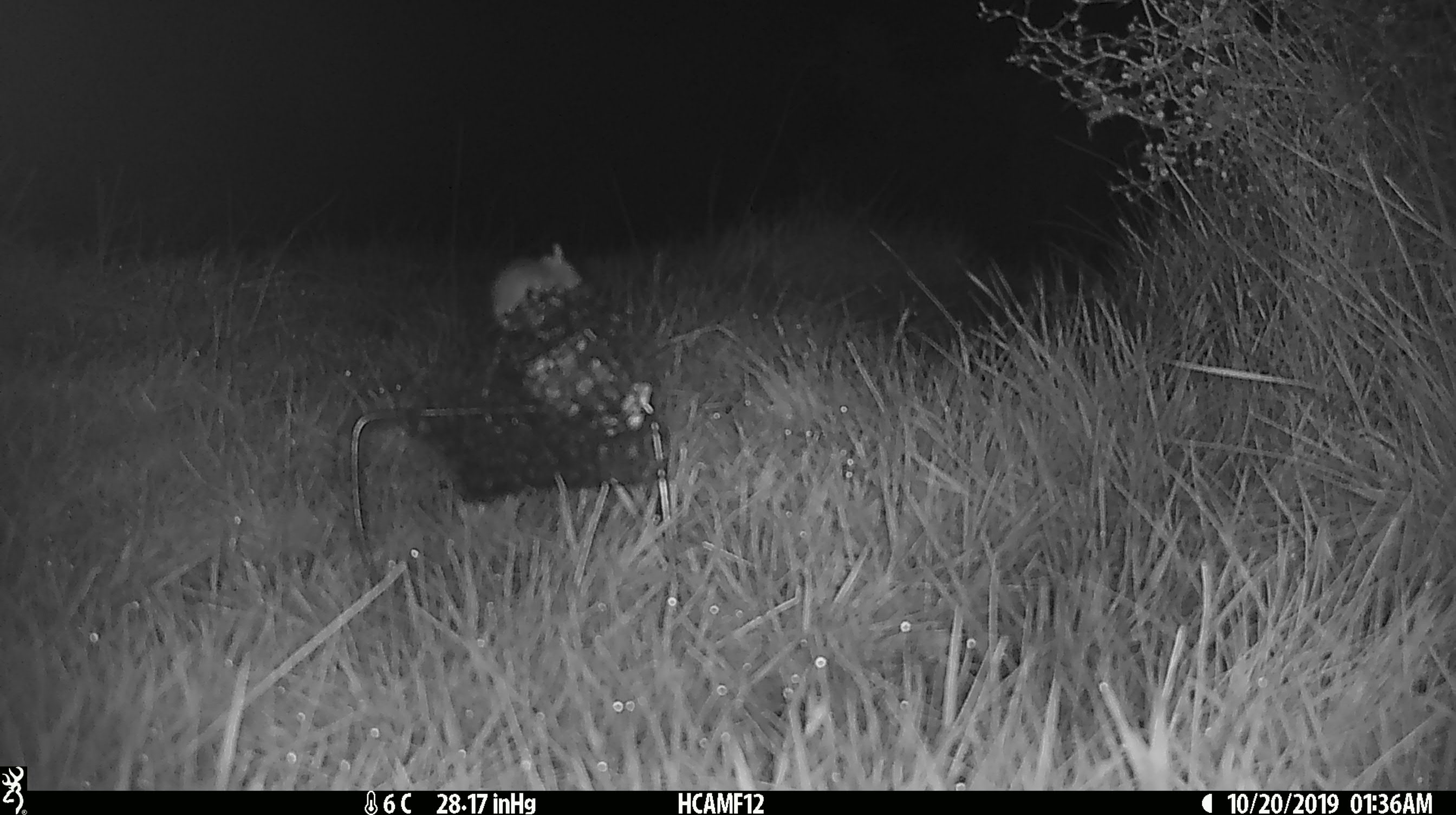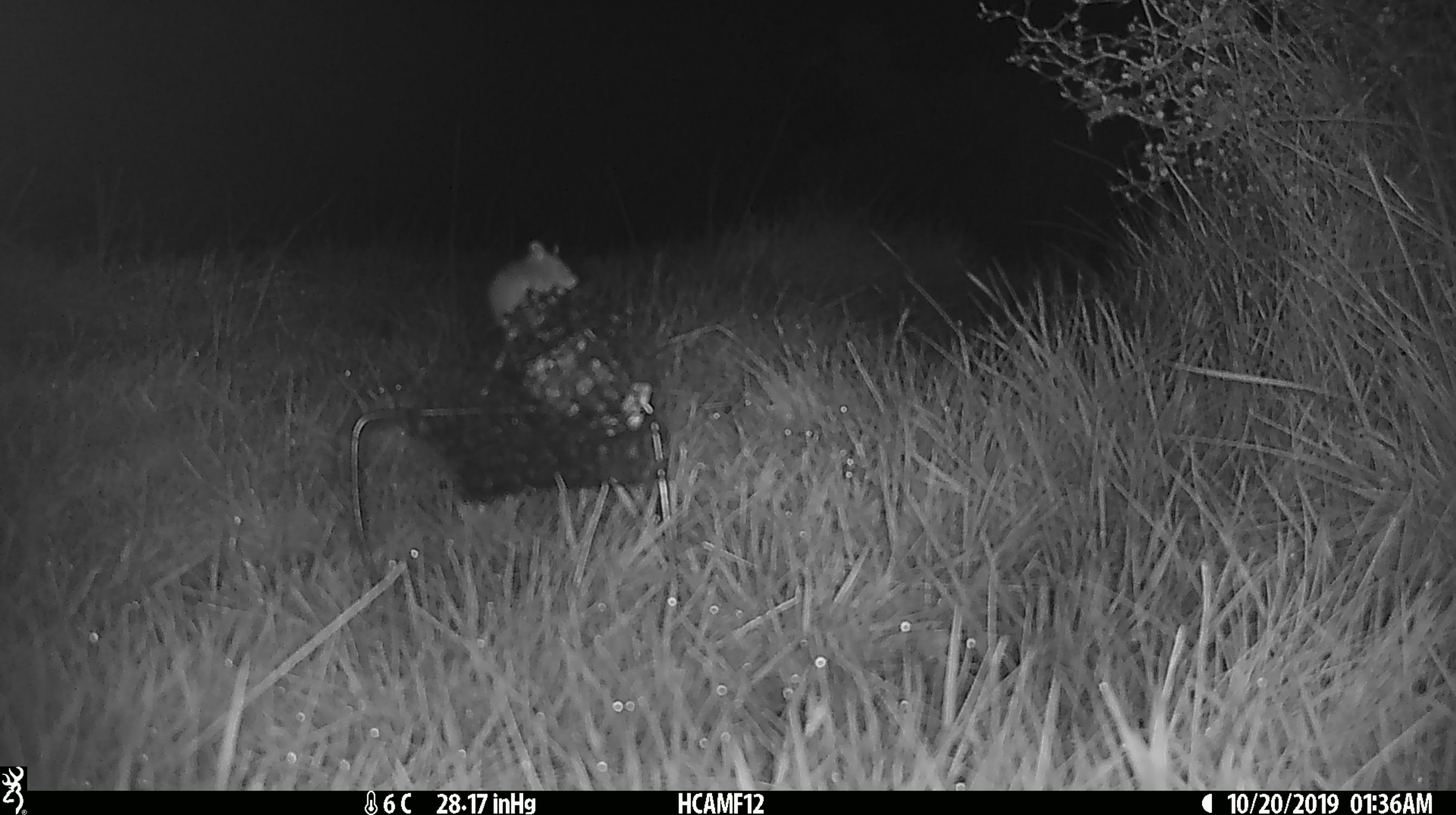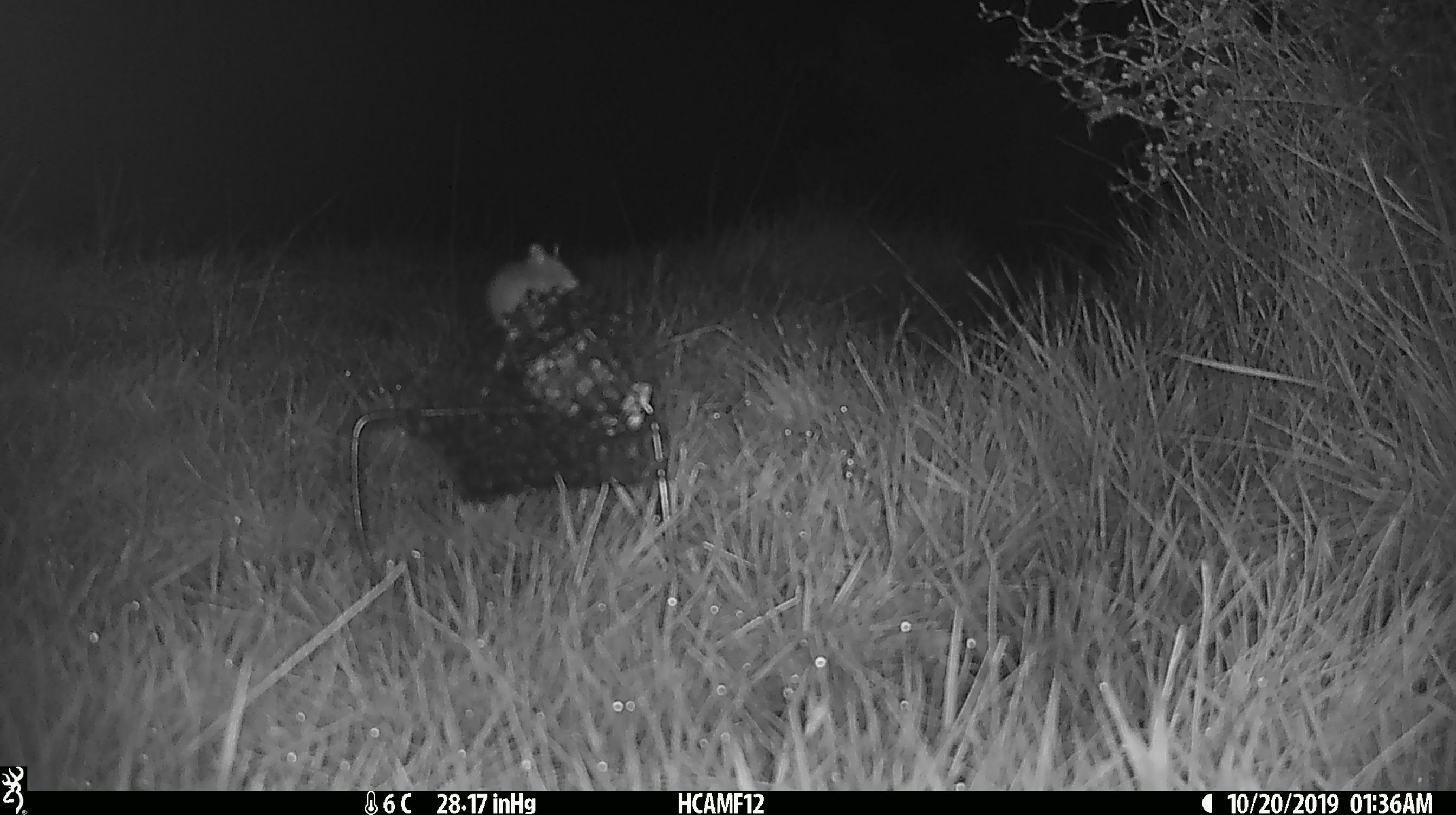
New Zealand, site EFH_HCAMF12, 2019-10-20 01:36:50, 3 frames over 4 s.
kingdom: Animalia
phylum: Chordata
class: Mammalia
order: Rodentia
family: Muridae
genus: Mus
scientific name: Mus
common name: mouse